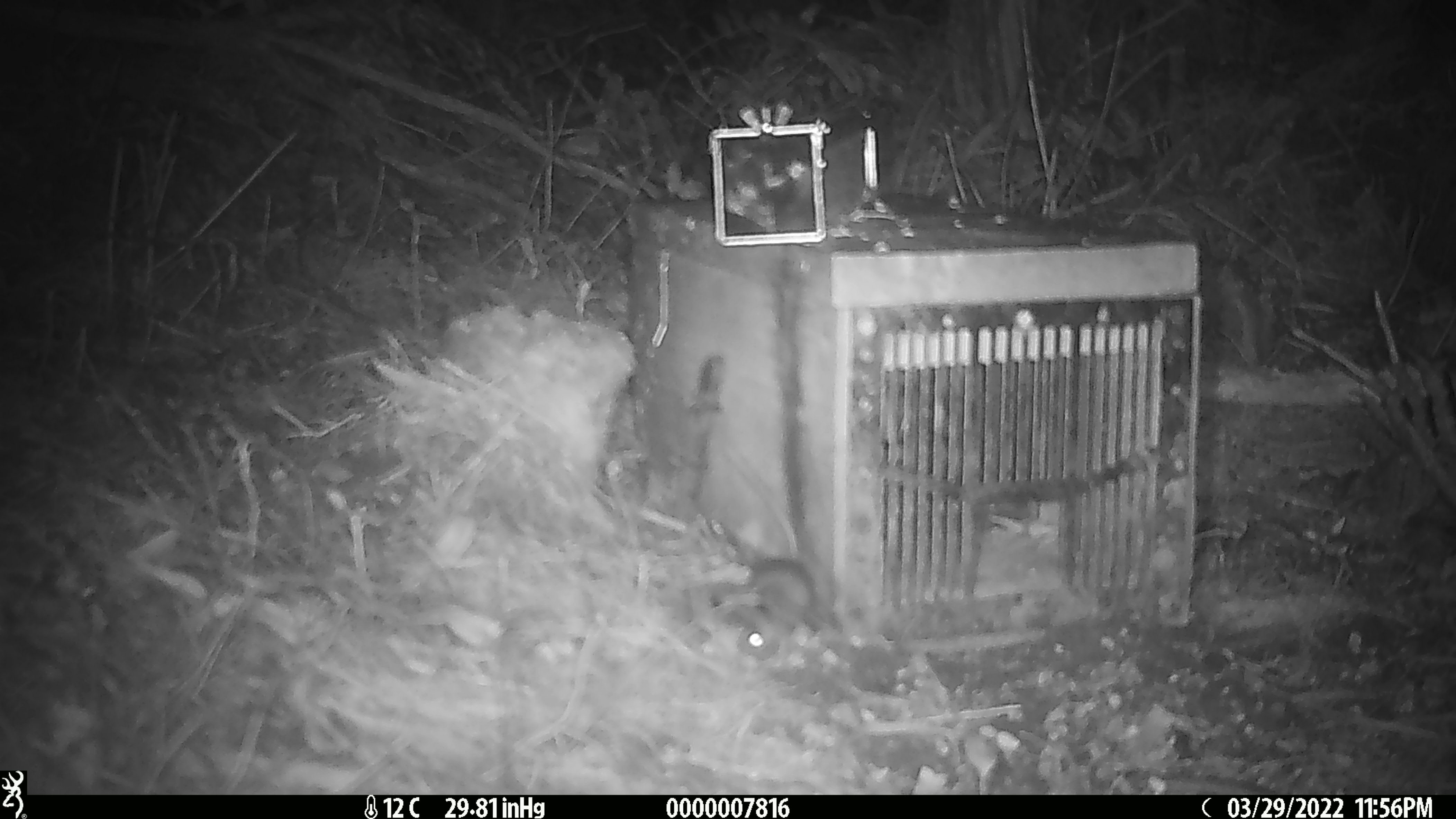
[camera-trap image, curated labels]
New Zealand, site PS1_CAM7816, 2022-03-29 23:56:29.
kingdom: Animalia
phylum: Chordata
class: Mammalia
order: Rodentia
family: Muridae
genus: Mus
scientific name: Mus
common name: mouse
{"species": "mouse (Mus)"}